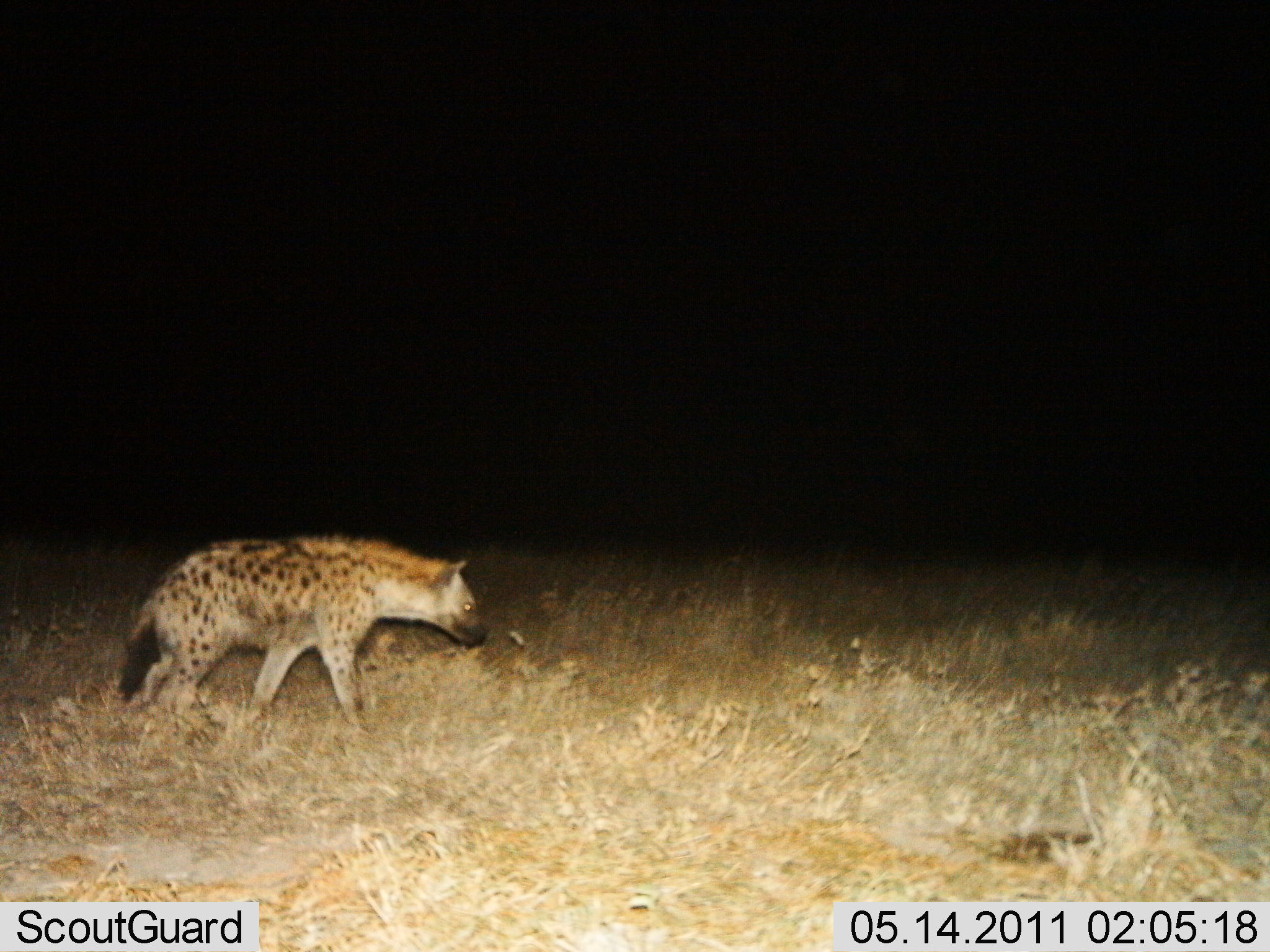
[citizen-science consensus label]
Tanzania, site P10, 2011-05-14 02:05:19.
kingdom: Animalia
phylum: Chordata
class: Mammalia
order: Carnivora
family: Hyaenidae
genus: Crocuta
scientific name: Crocuta crocuta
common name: spotted hyena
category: hyenaspotted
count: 1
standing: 15%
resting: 0%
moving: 85%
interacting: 0%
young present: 0%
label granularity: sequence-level